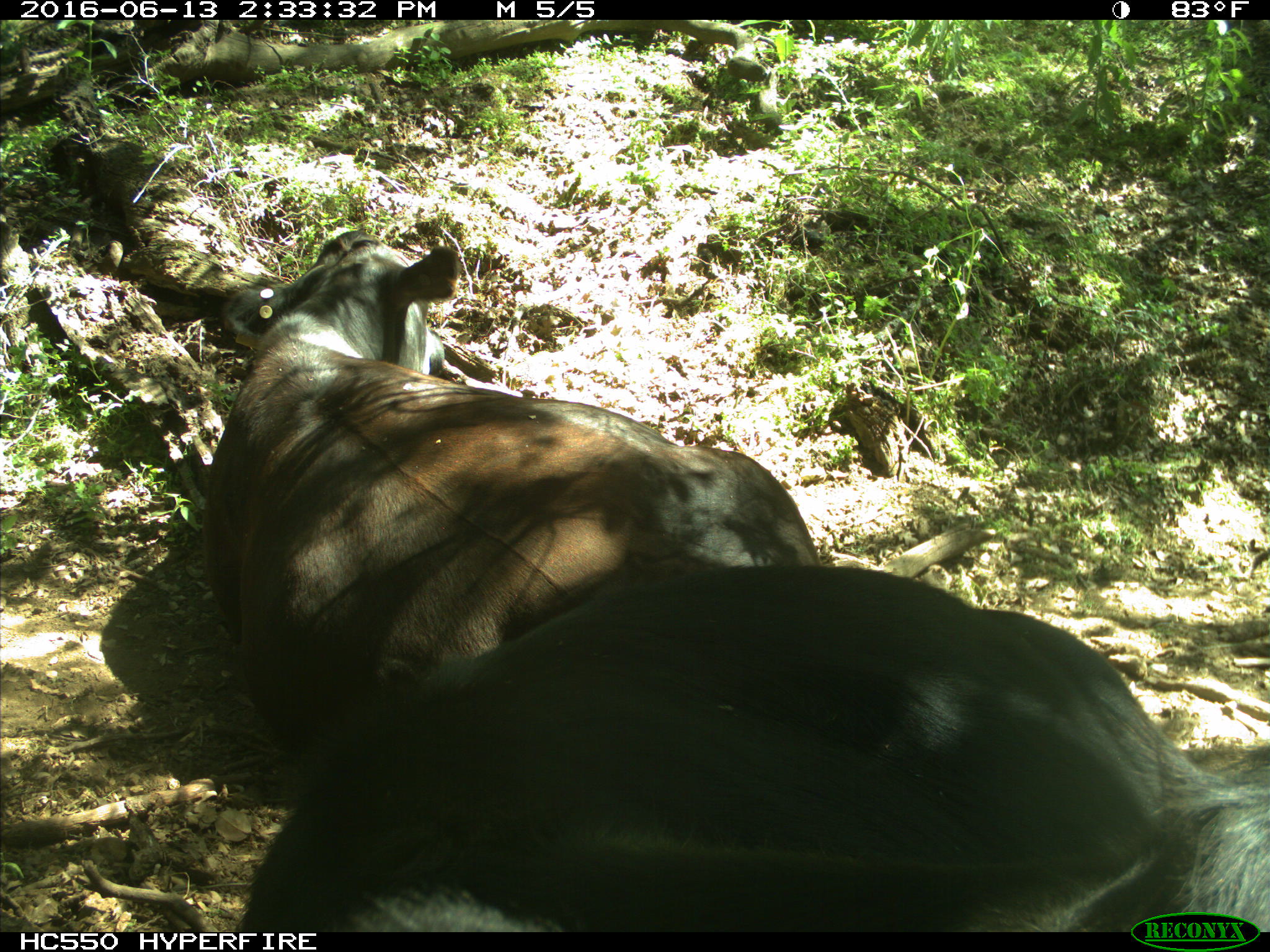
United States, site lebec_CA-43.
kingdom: Animalia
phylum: Chordata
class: Mammalia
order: Artiodactyla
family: Bovidae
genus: Bos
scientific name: Bos taurus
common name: domestic cow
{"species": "Bos taurus (domestic cow)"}